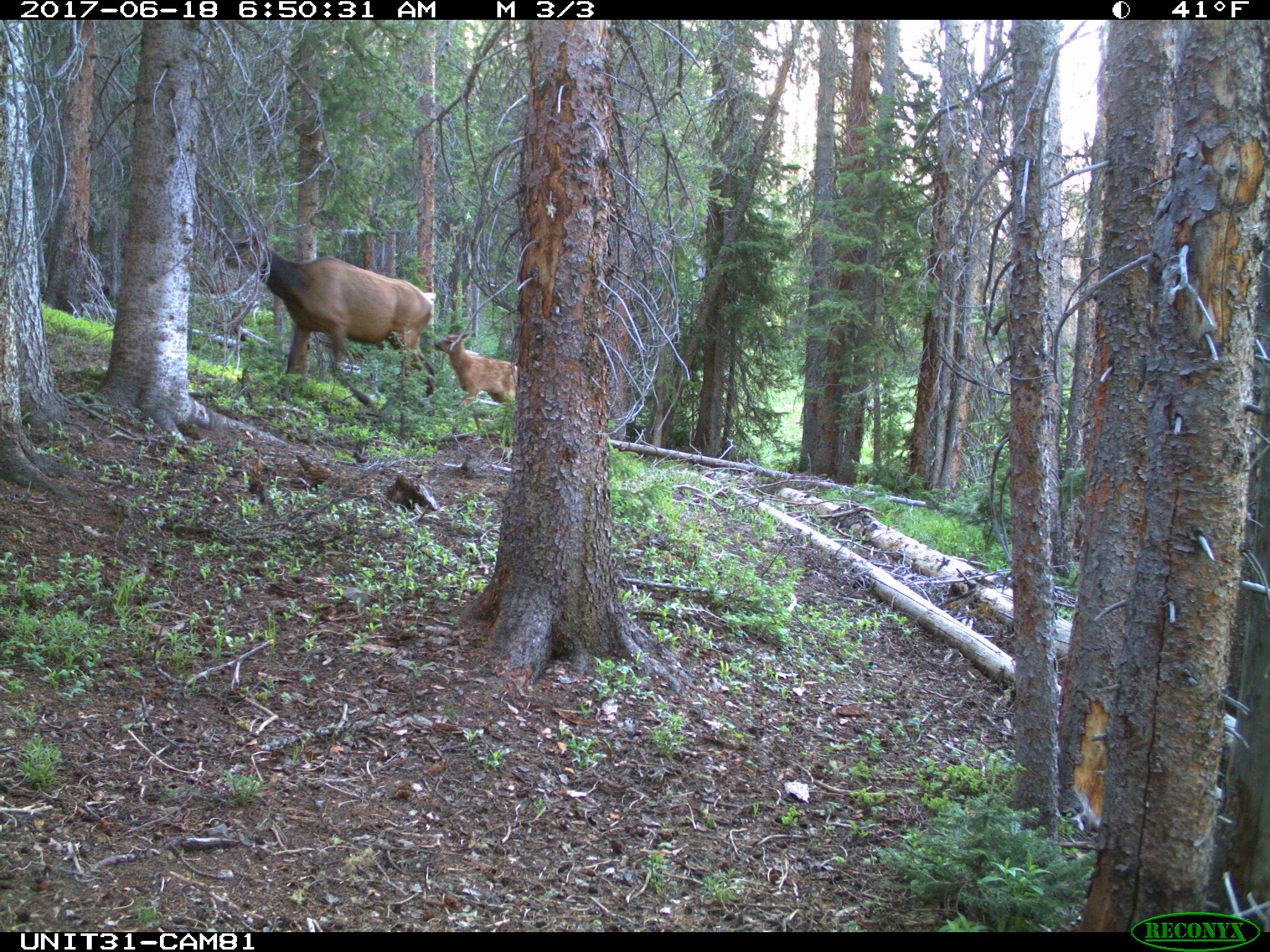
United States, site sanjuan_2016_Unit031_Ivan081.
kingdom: Animalia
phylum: Chordata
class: Mammalia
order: Artiodactyla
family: Cervidae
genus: Cervus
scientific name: Cervus elaphus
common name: red deer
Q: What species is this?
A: Cervus elaphus (red deer).